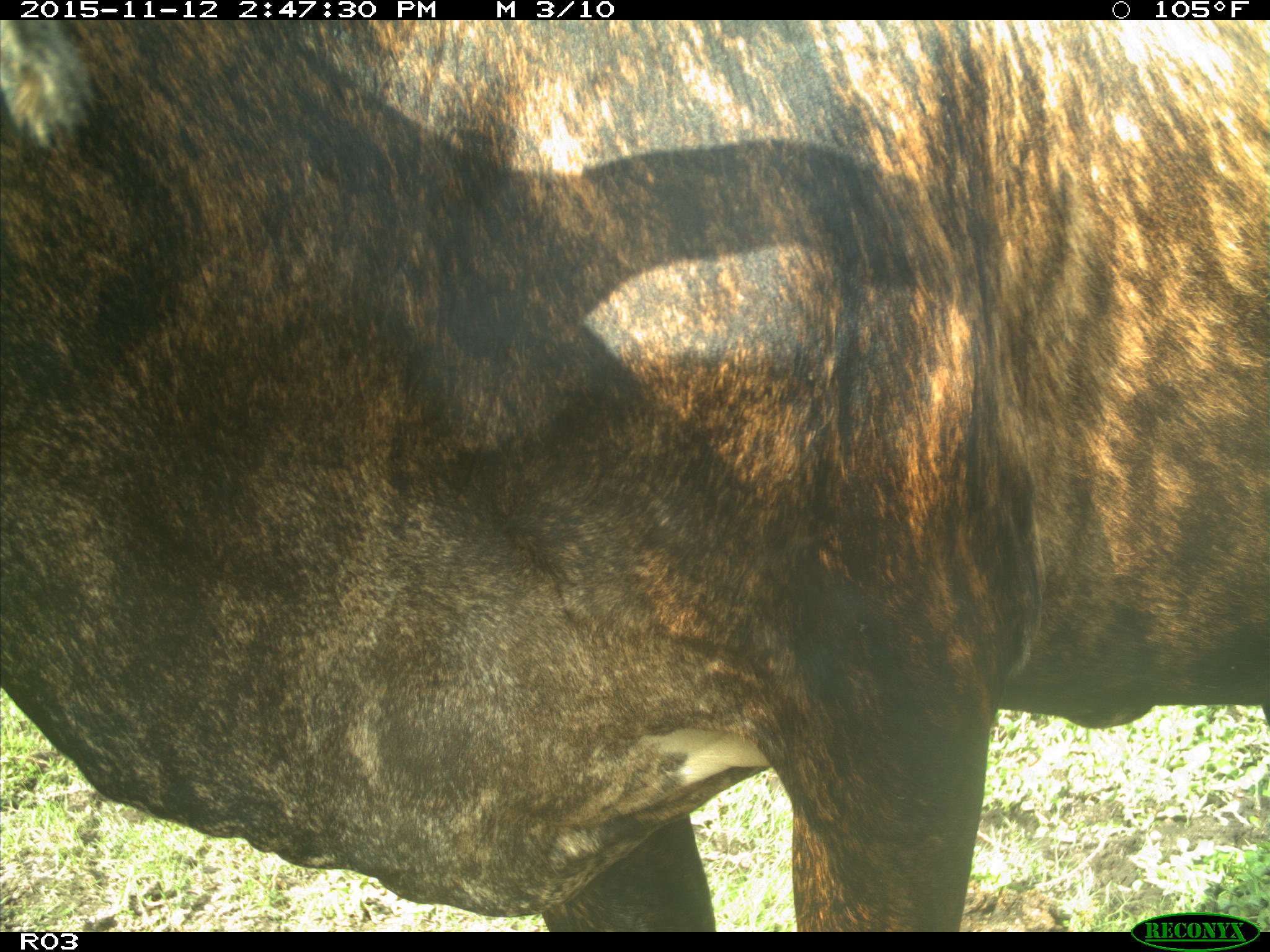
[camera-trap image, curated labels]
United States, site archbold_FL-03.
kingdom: Animalia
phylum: Chordata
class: Mammalia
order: Artiodactyla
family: Bovidae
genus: Bos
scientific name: Bos taurus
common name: domestic cow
Bos taurus (domestic cow).